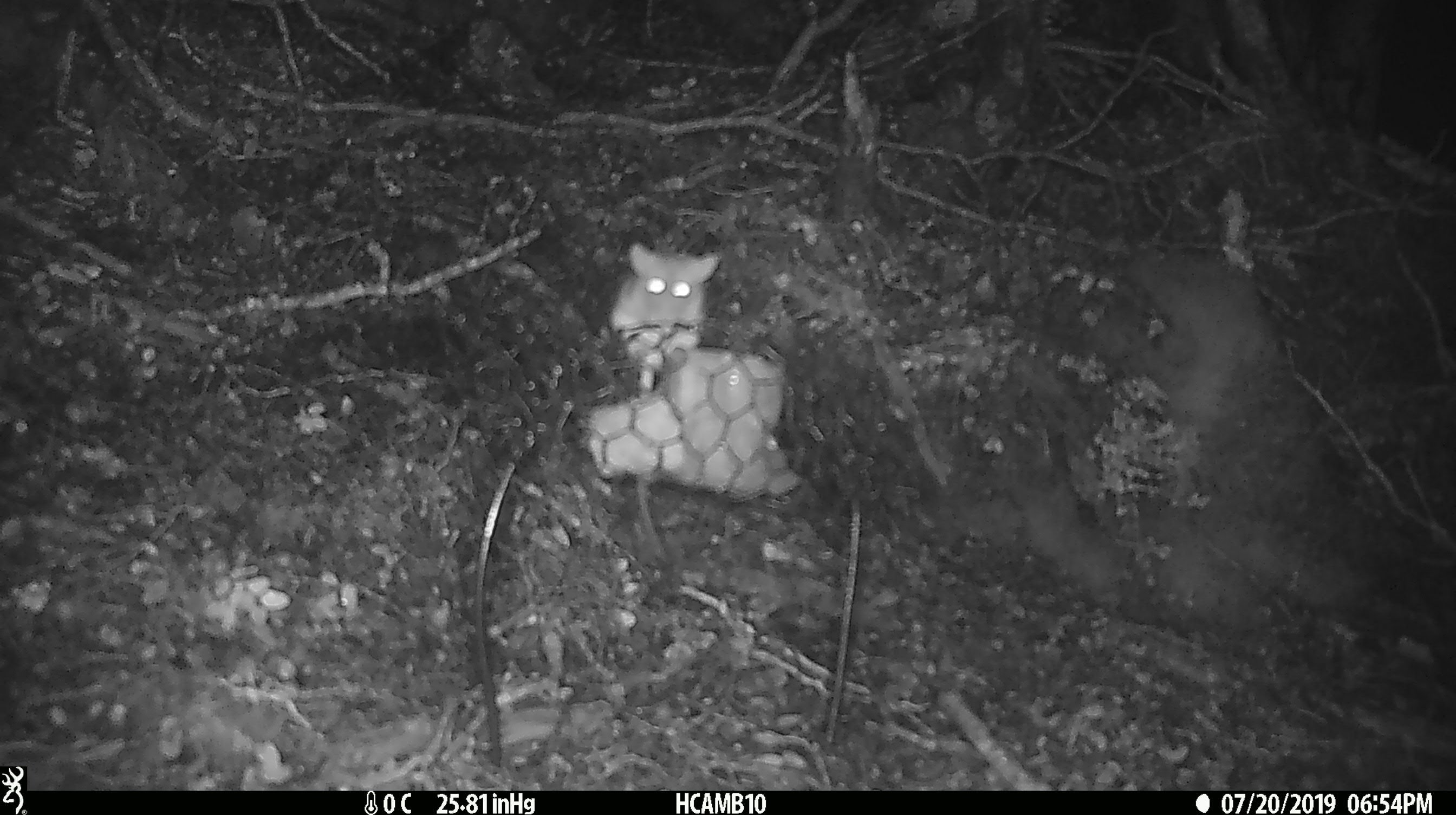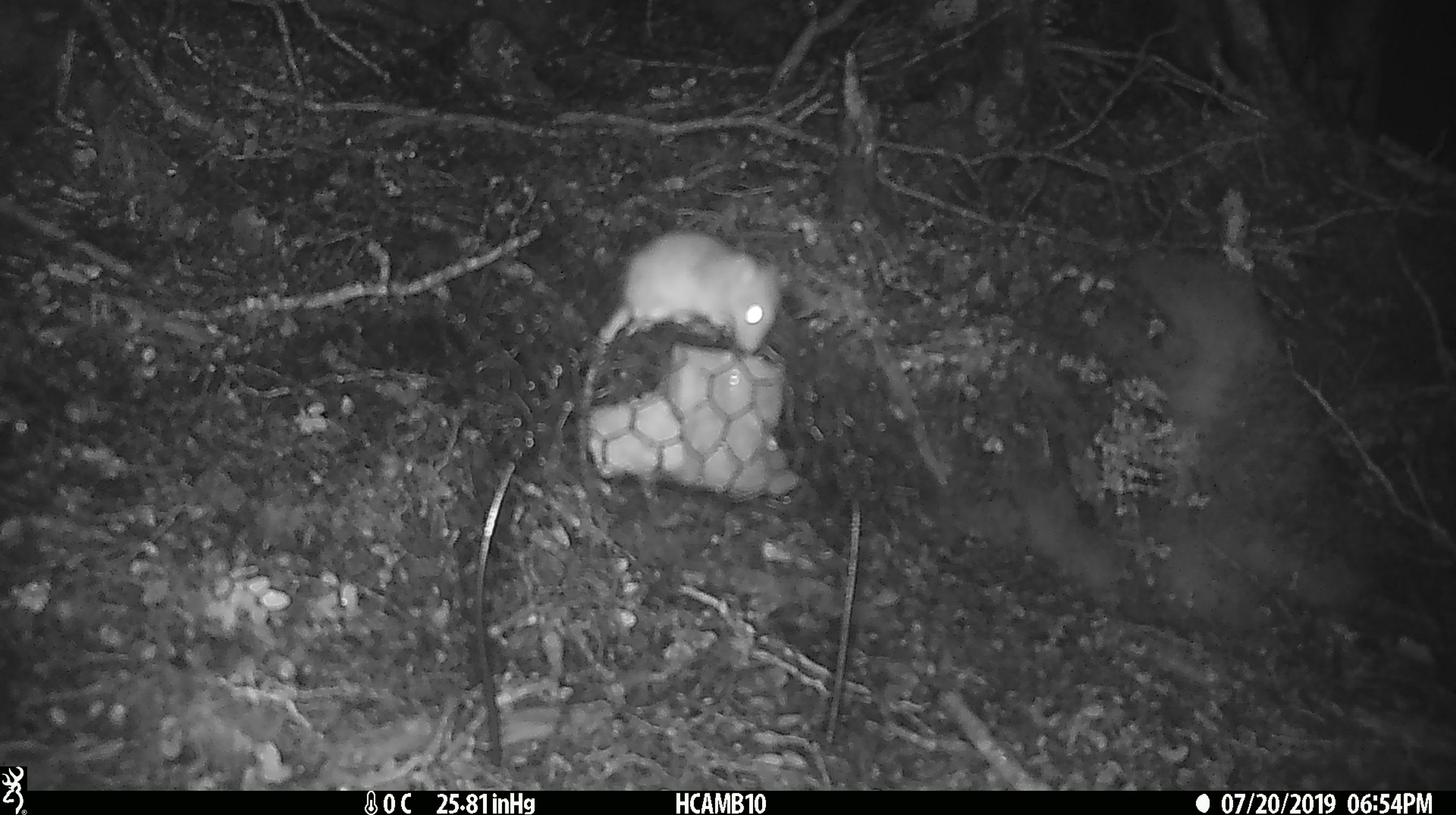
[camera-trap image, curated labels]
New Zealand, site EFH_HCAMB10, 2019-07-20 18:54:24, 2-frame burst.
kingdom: Animalia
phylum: Chordata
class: Mammalia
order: Rodentia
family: Muridae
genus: Mus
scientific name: Mus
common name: mouse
Mouse (Mus).